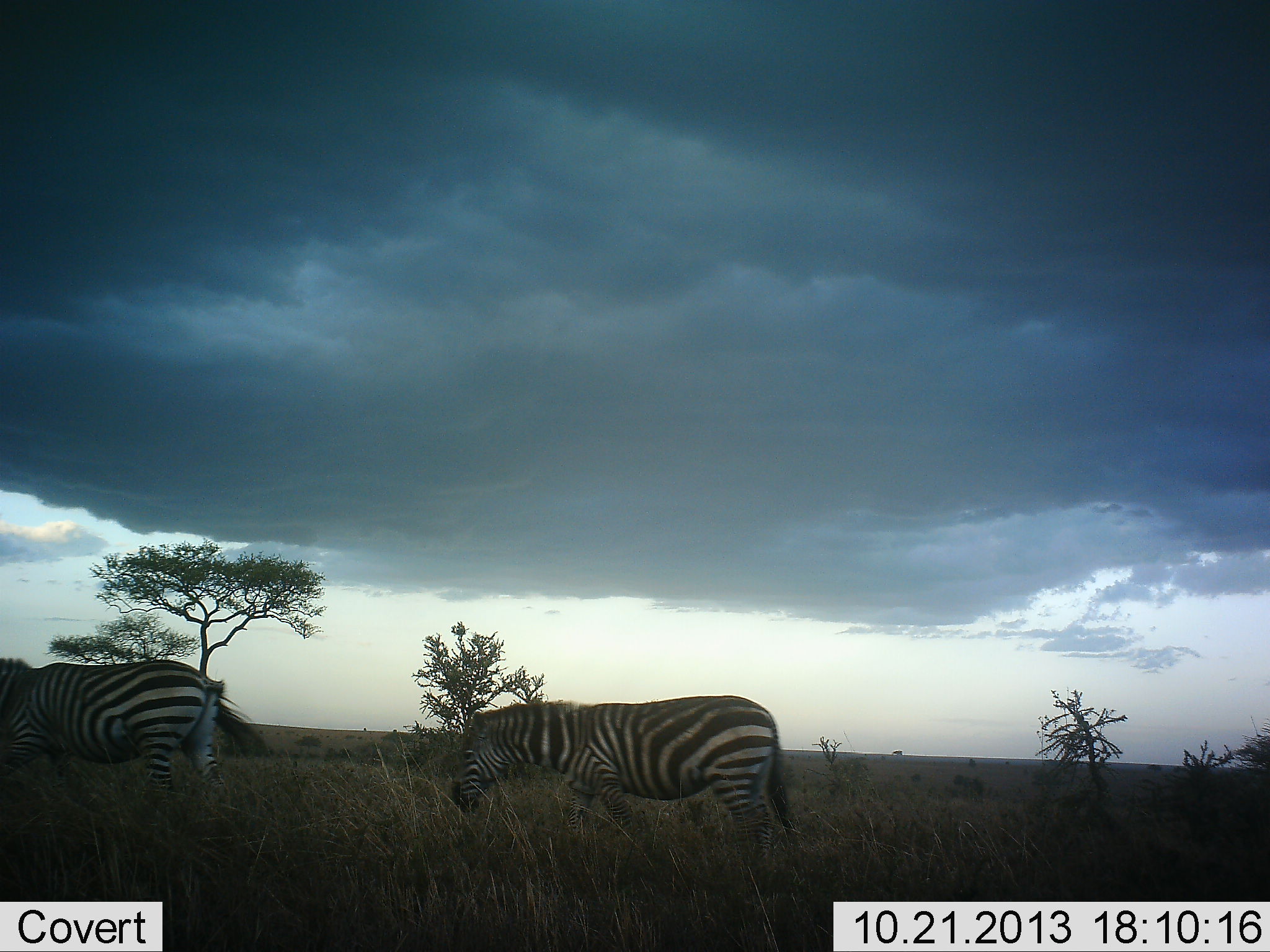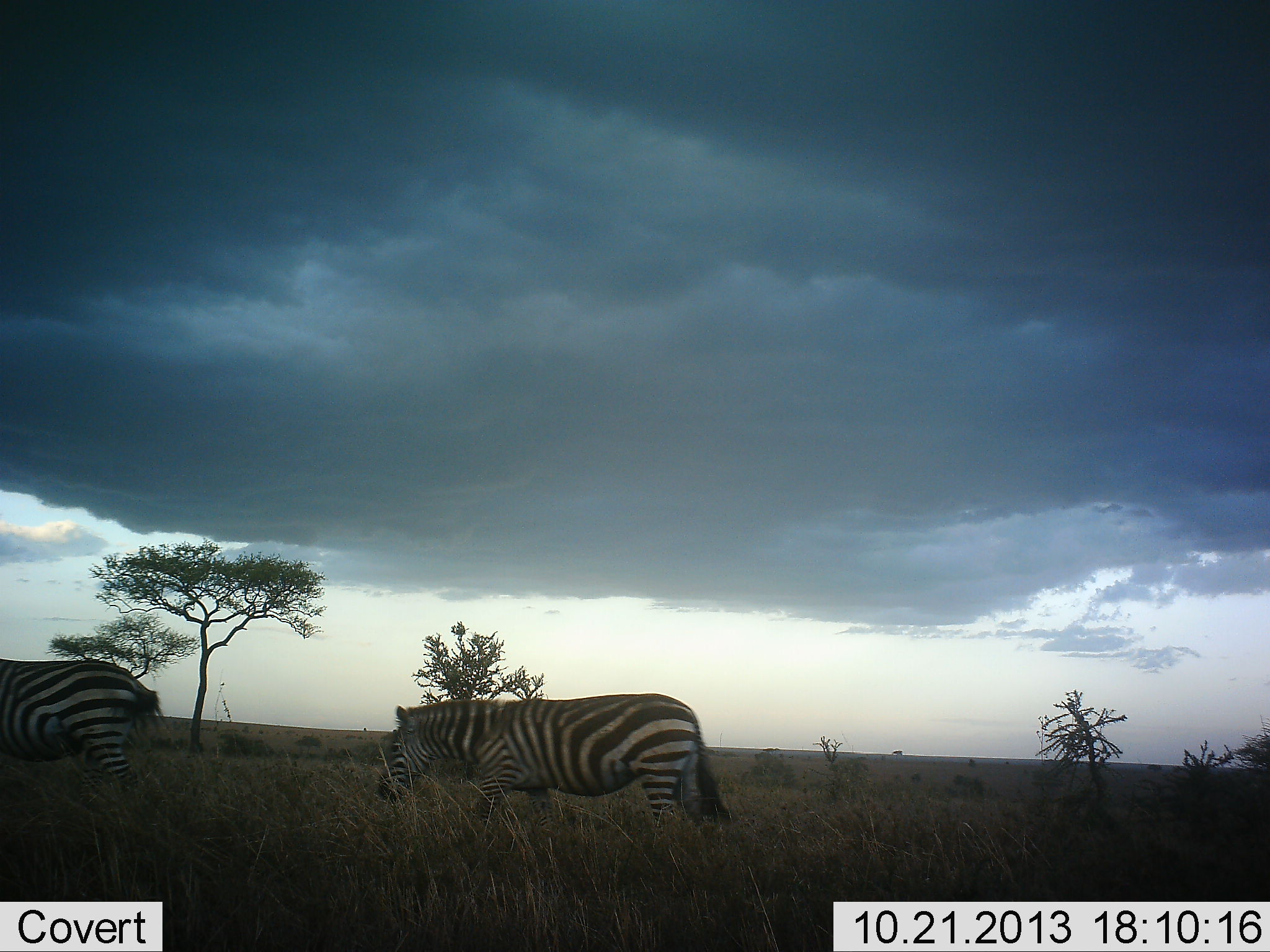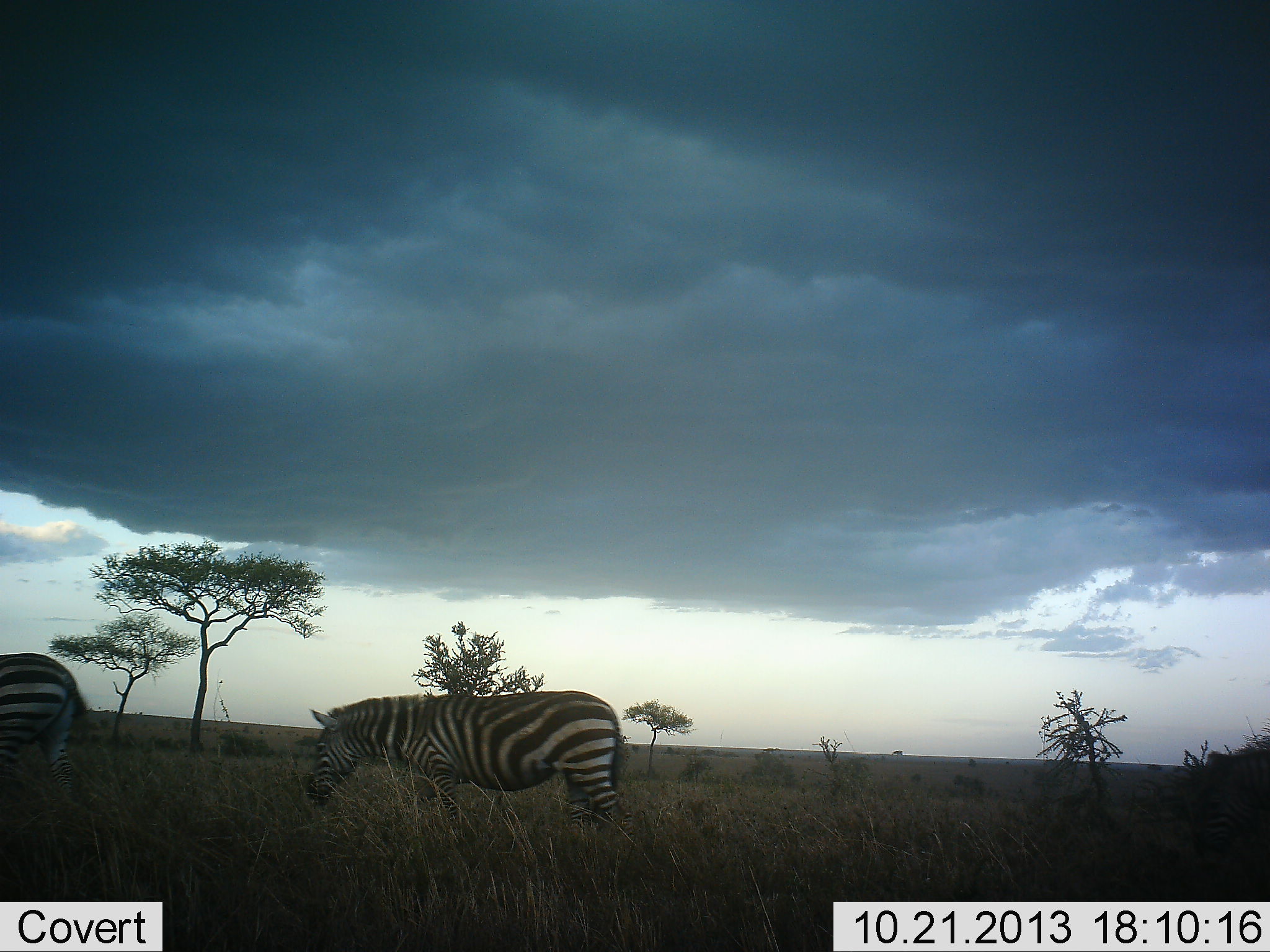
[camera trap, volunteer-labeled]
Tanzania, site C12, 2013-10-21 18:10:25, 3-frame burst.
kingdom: Animalia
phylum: Chordata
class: Mammalia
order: Perissodactyla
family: Equidae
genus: Equus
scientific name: Equus quagga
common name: plains zebra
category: zebra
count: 3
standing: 0%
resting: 0%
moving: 100%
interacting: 0%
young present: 0%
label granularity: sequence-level